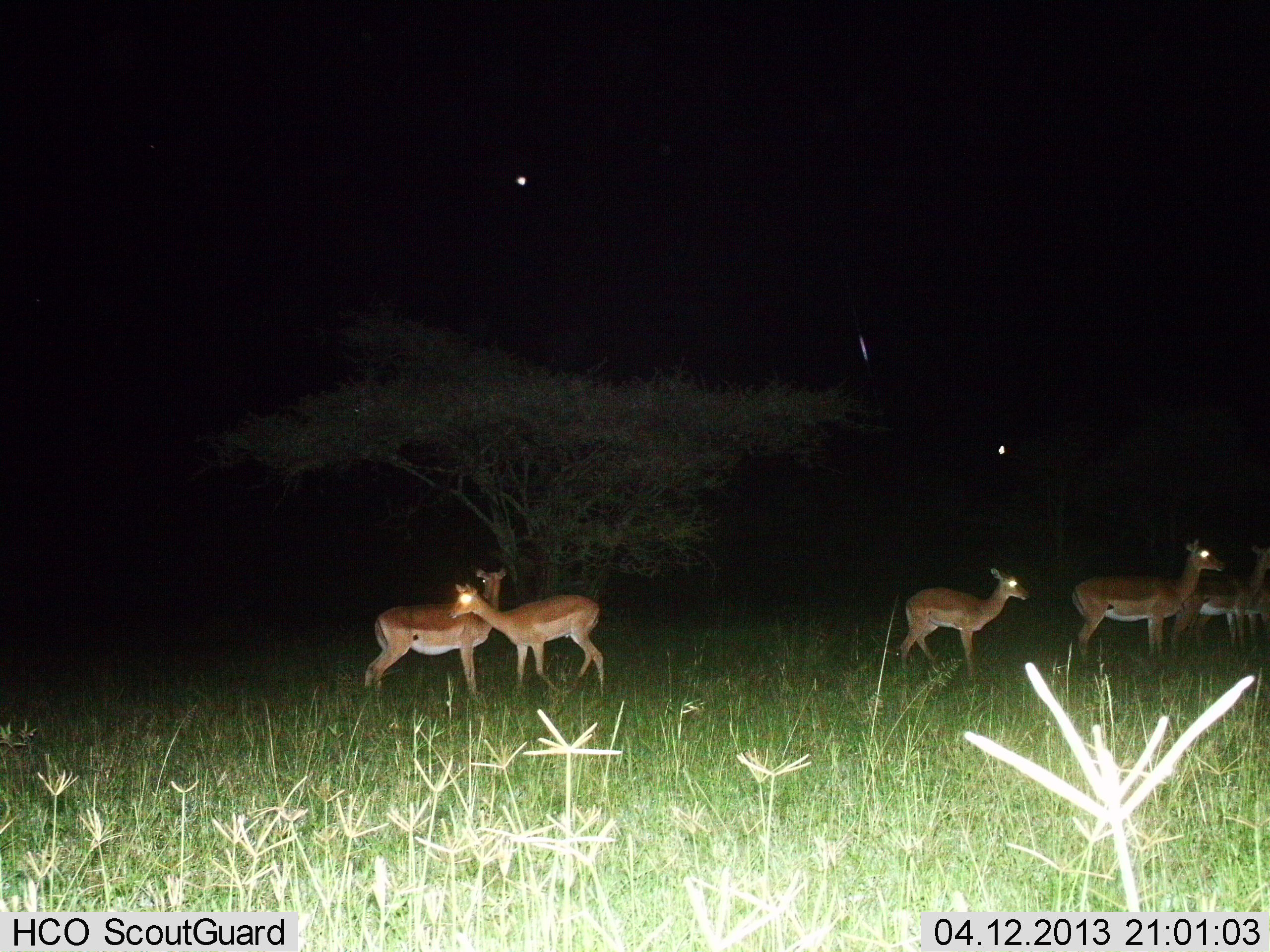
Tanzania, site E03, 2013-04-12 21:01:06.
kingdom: Animalia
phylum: Chordata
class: Mammalia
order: Artiodactyla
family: Bovidae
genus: Aepyceros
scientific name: Aepyceros melampus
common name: impala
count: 6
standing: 95%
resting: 5%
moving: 10%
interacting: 5%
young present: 5%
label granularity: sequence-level